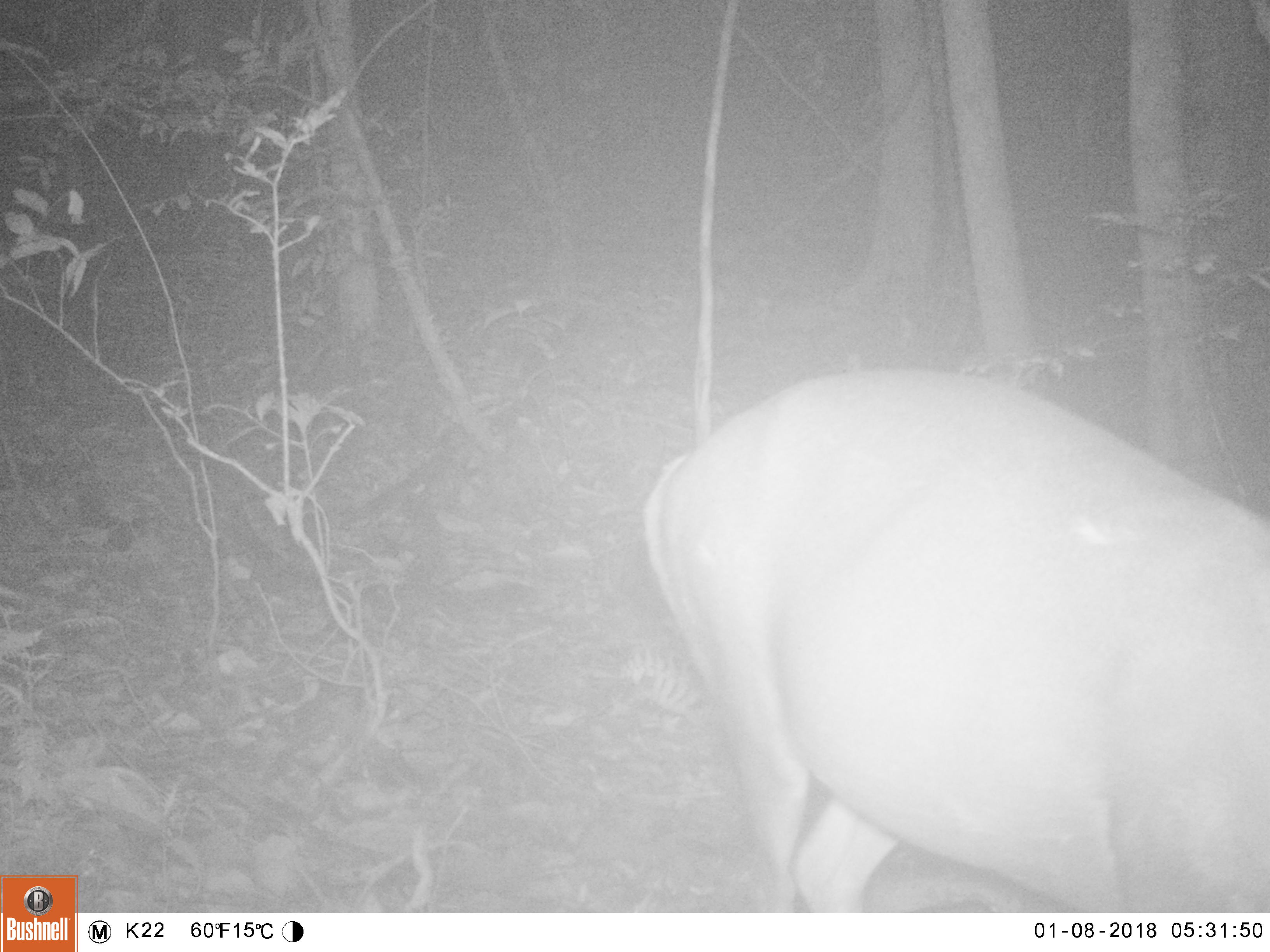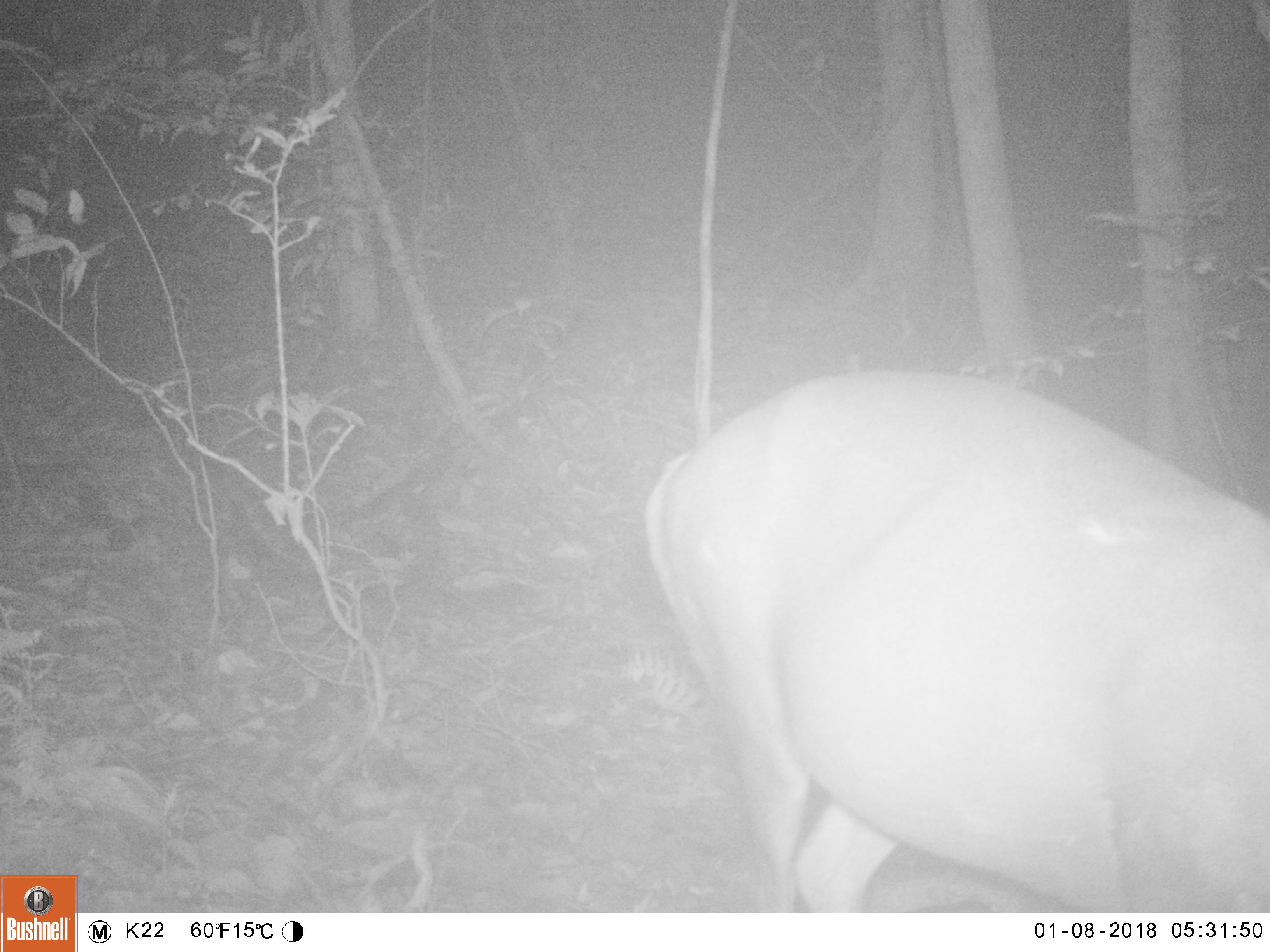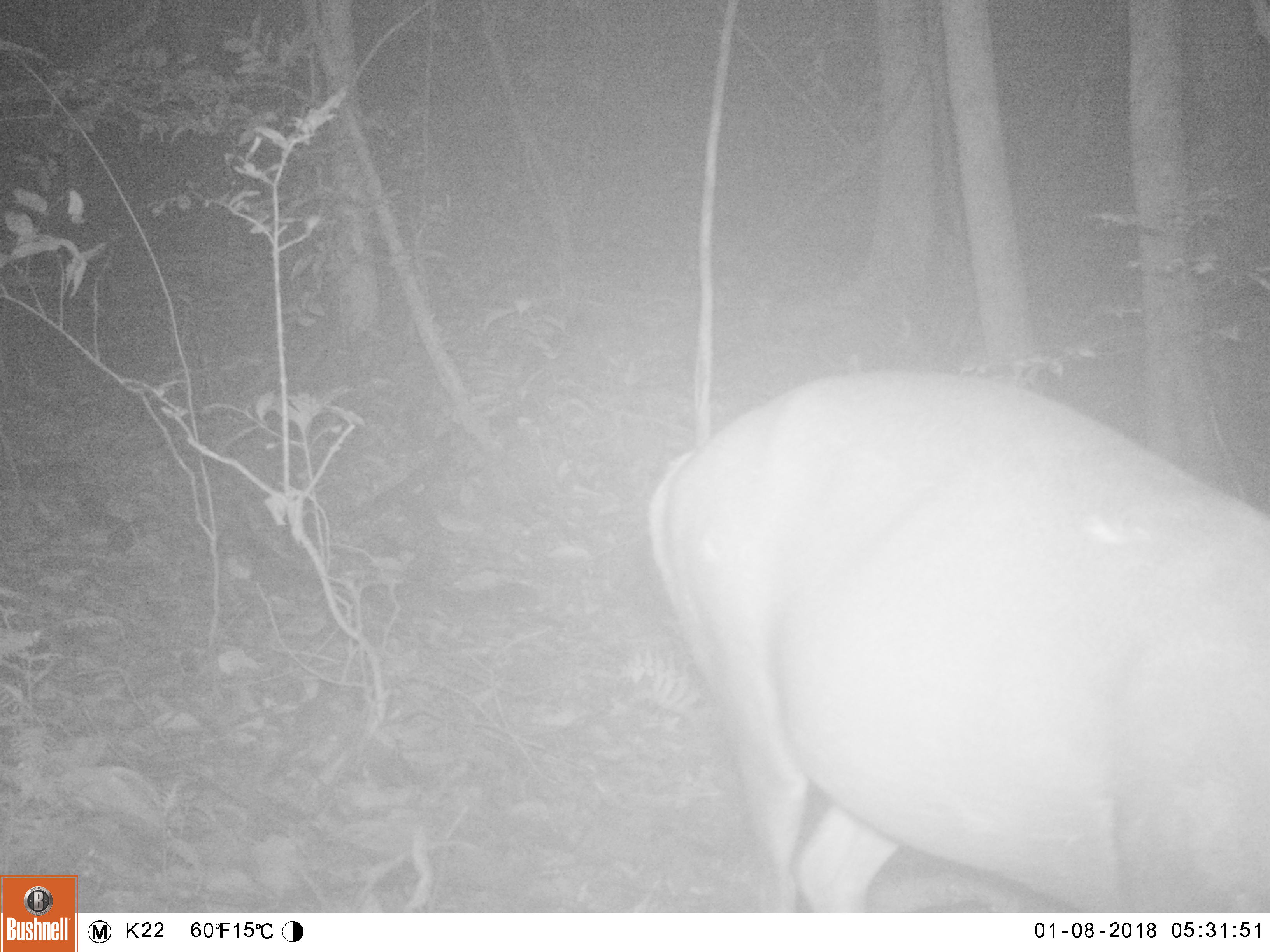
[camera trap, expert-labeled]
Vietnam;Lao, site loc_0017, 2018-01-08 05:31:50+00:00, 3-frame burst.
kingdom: Animalia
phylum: Chordata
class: Mammalia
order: Artiodactyla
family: Cervidae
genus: Muntiacus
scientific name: Muntiacus rooseveltorum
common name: roosevelt's muntjac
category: roosevelts muntjac group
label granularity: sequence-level